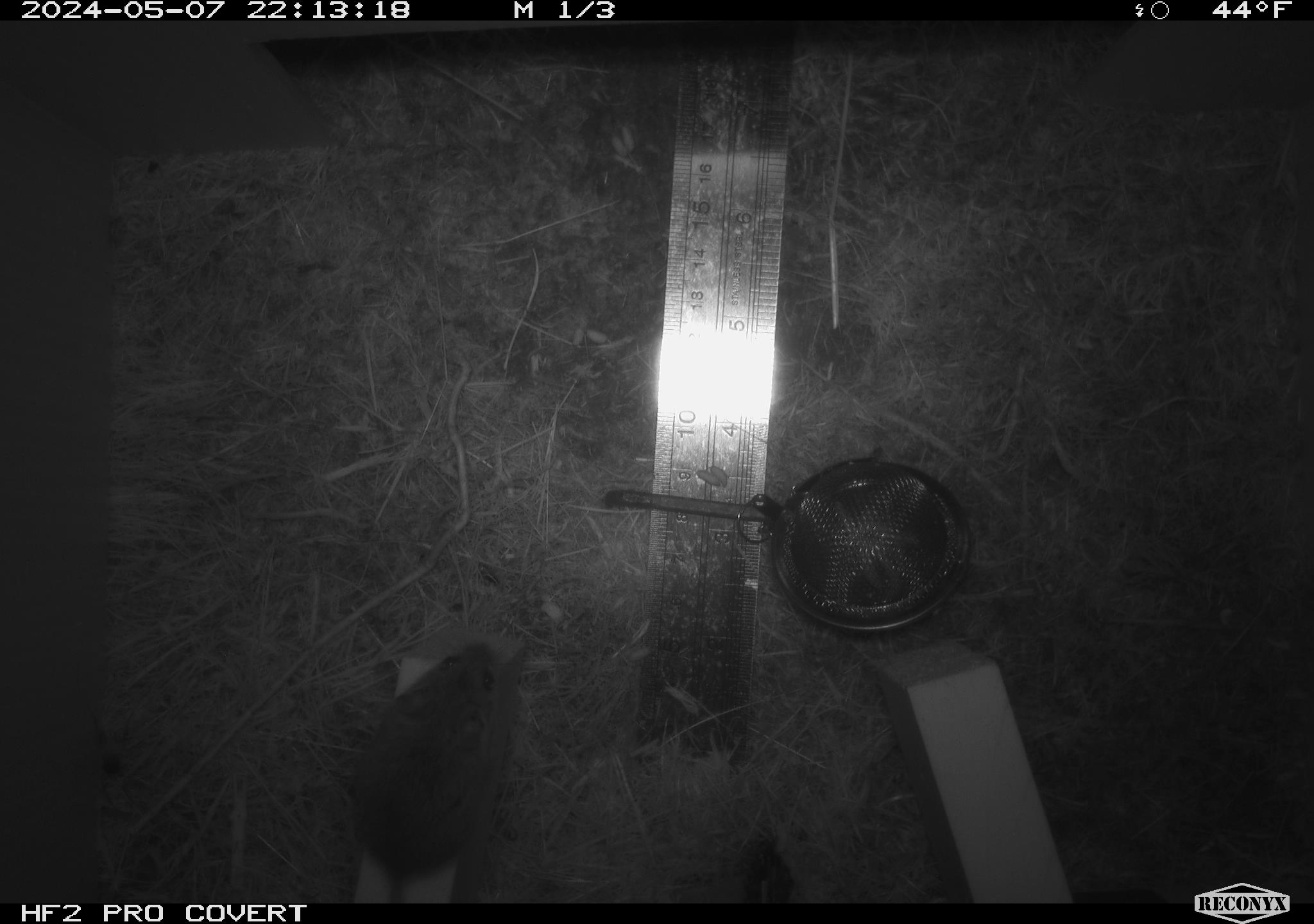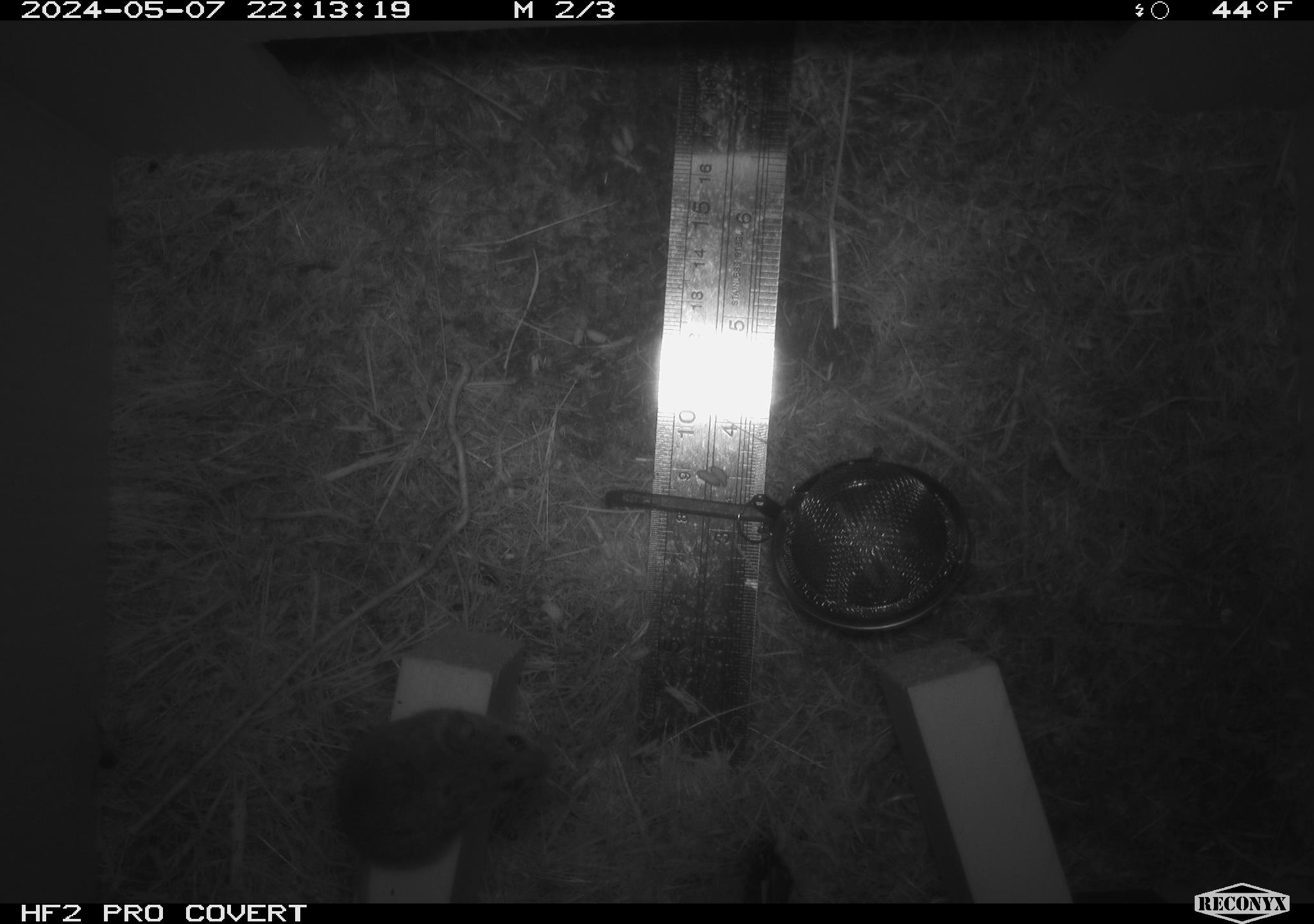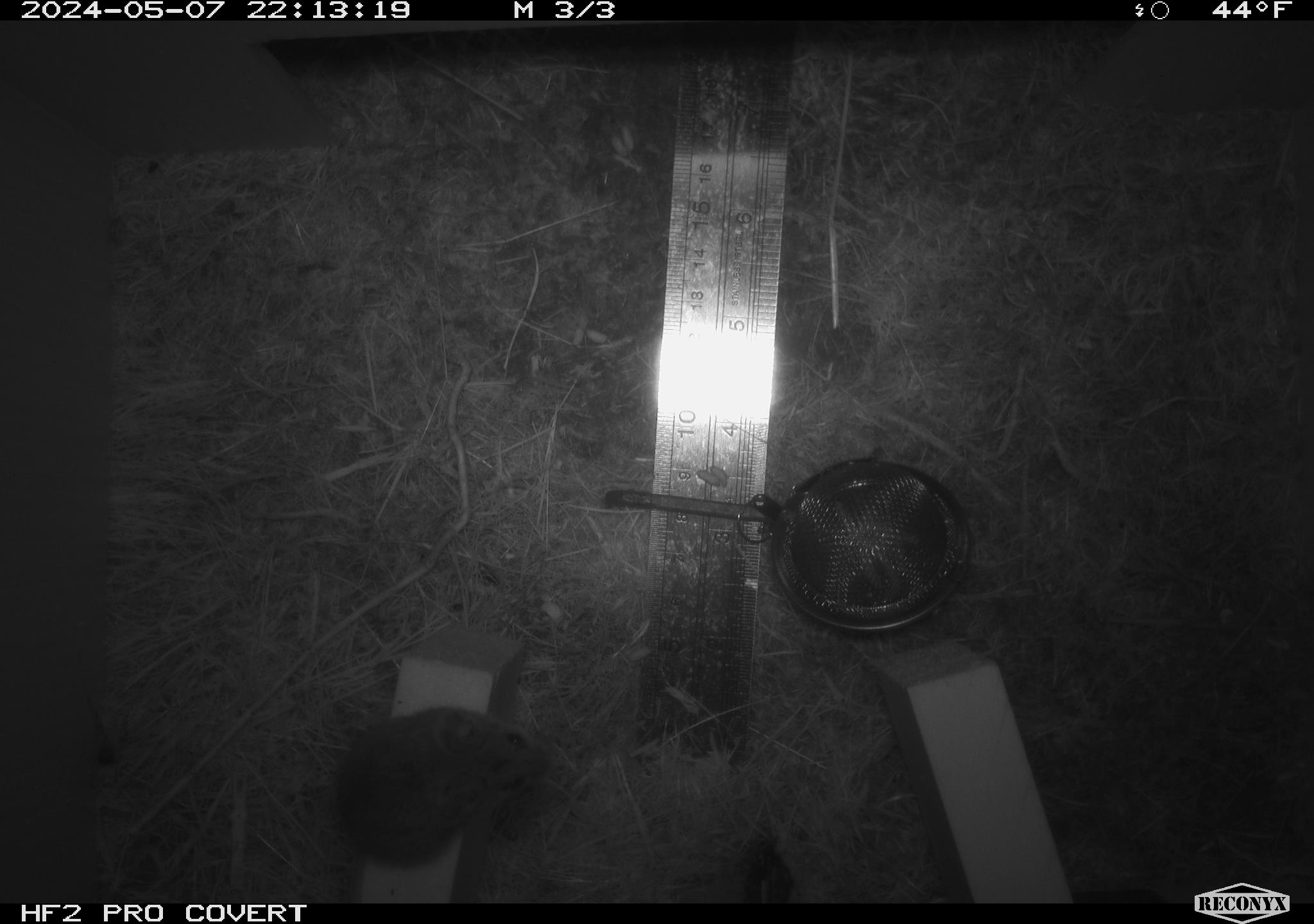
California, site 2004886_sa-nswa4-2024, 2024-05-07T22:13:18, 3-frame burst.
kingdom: Animalia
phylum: Arthropoda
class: Malacostraca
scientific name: Malacostraca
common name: amphipods, crabs, isopods, krill, lobsters and shrimps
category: malacostracan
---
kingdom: Animalia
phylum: Chordata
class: Mammalia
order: Rodentia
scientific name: Rodentia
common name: mouse species